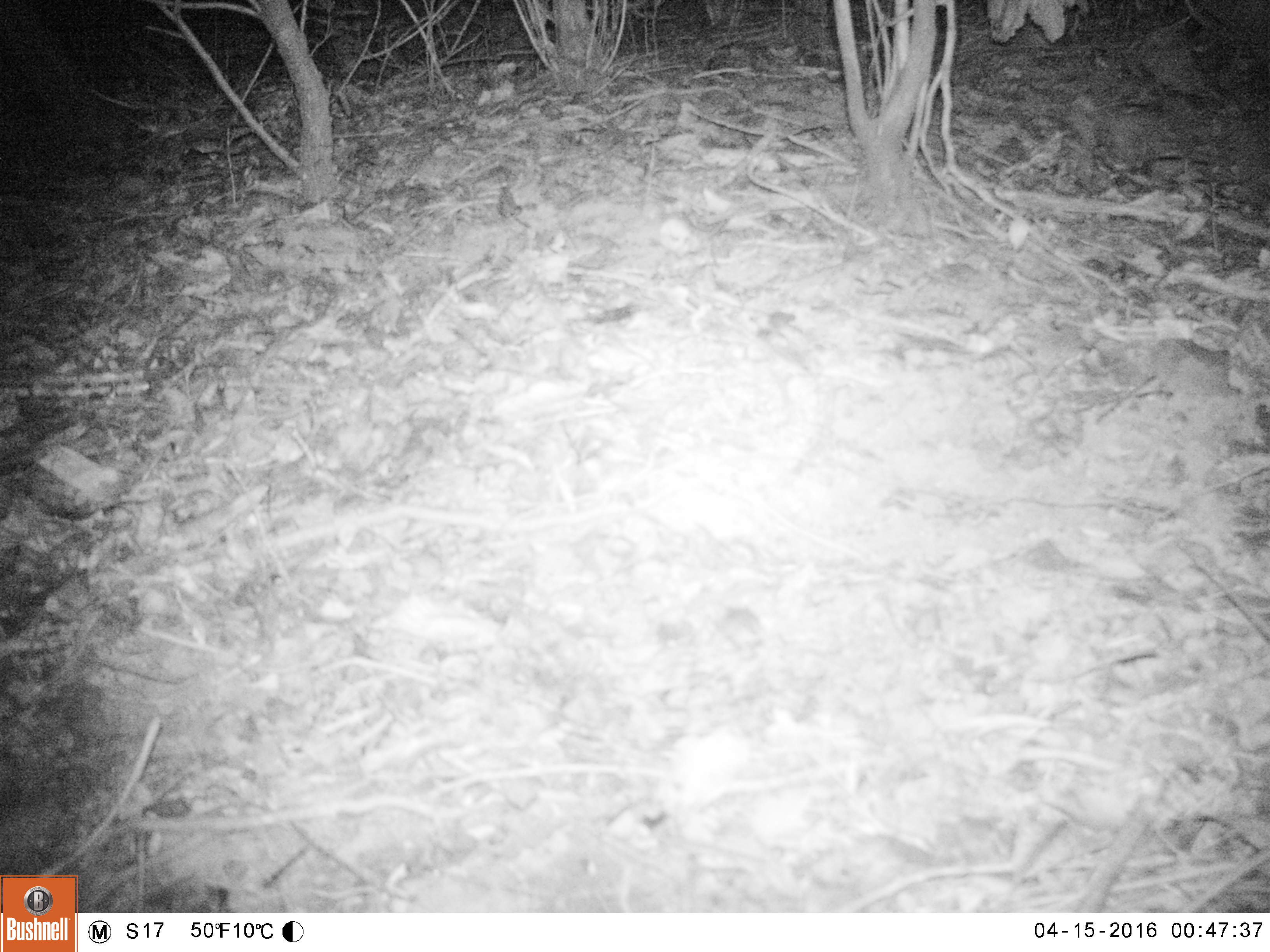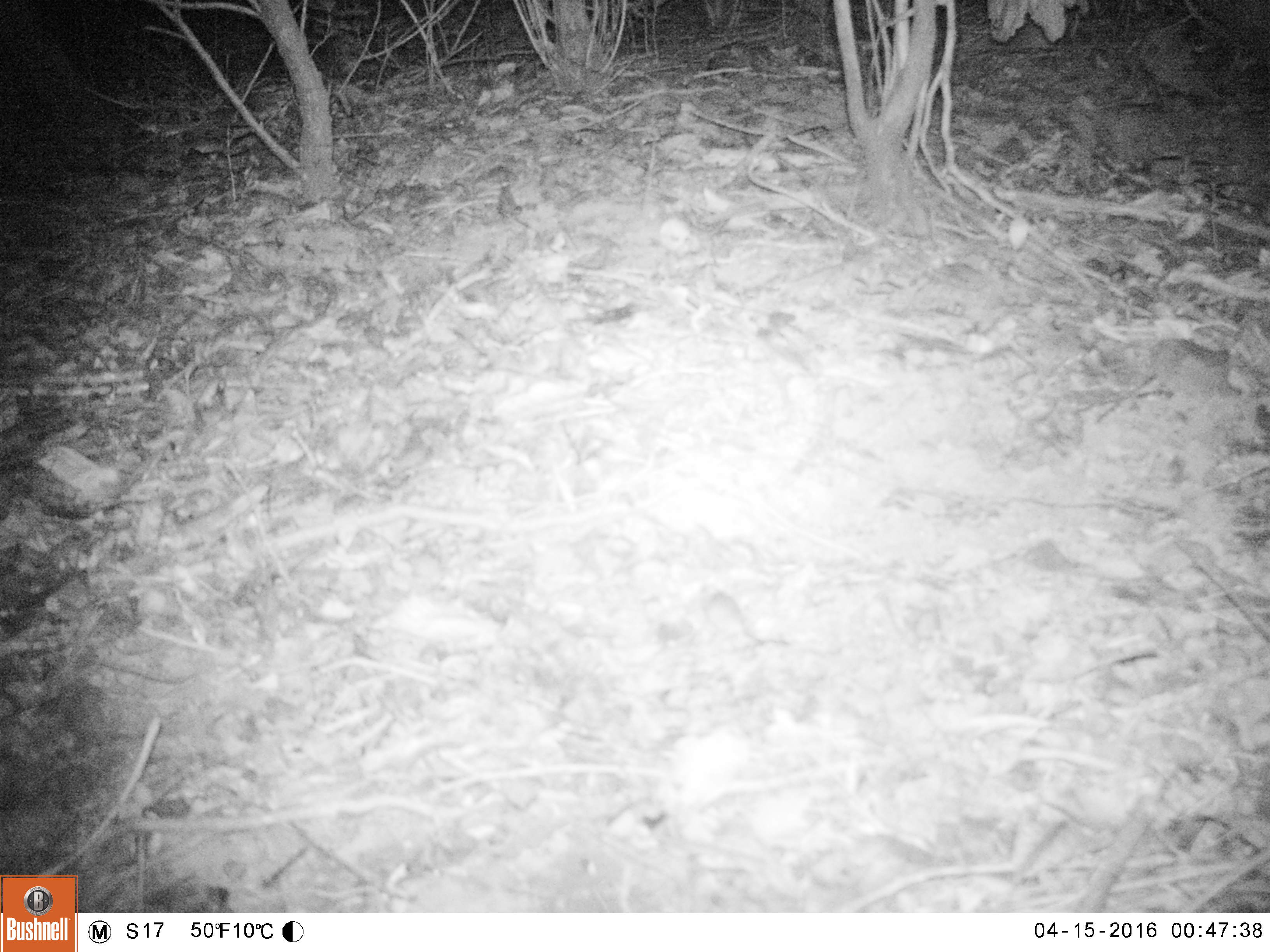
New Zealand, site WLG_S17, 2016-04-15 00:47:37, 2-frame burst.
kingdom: Animalia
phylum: Chordata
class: Mammalia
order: Rodentia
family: Muridae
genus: Mus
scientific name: Mus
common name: mouse